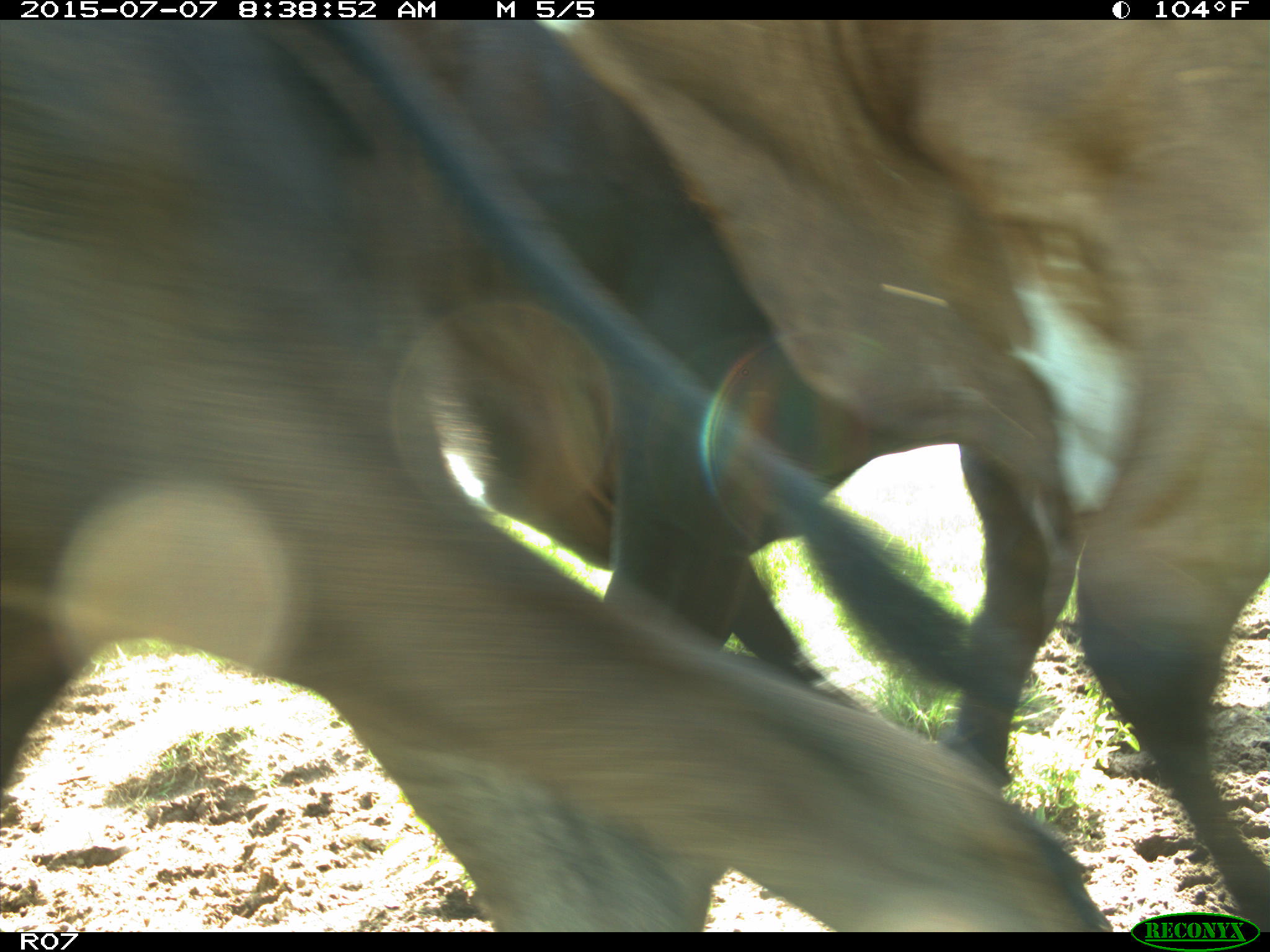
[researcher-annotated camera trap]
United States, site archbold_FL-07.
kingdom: Animalia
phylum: Chordata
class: Mammalia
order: Artiodactyla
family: Bovidae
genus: Bos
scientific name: Bos taurus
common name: domestic cow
Bos taurus (domestic cow).